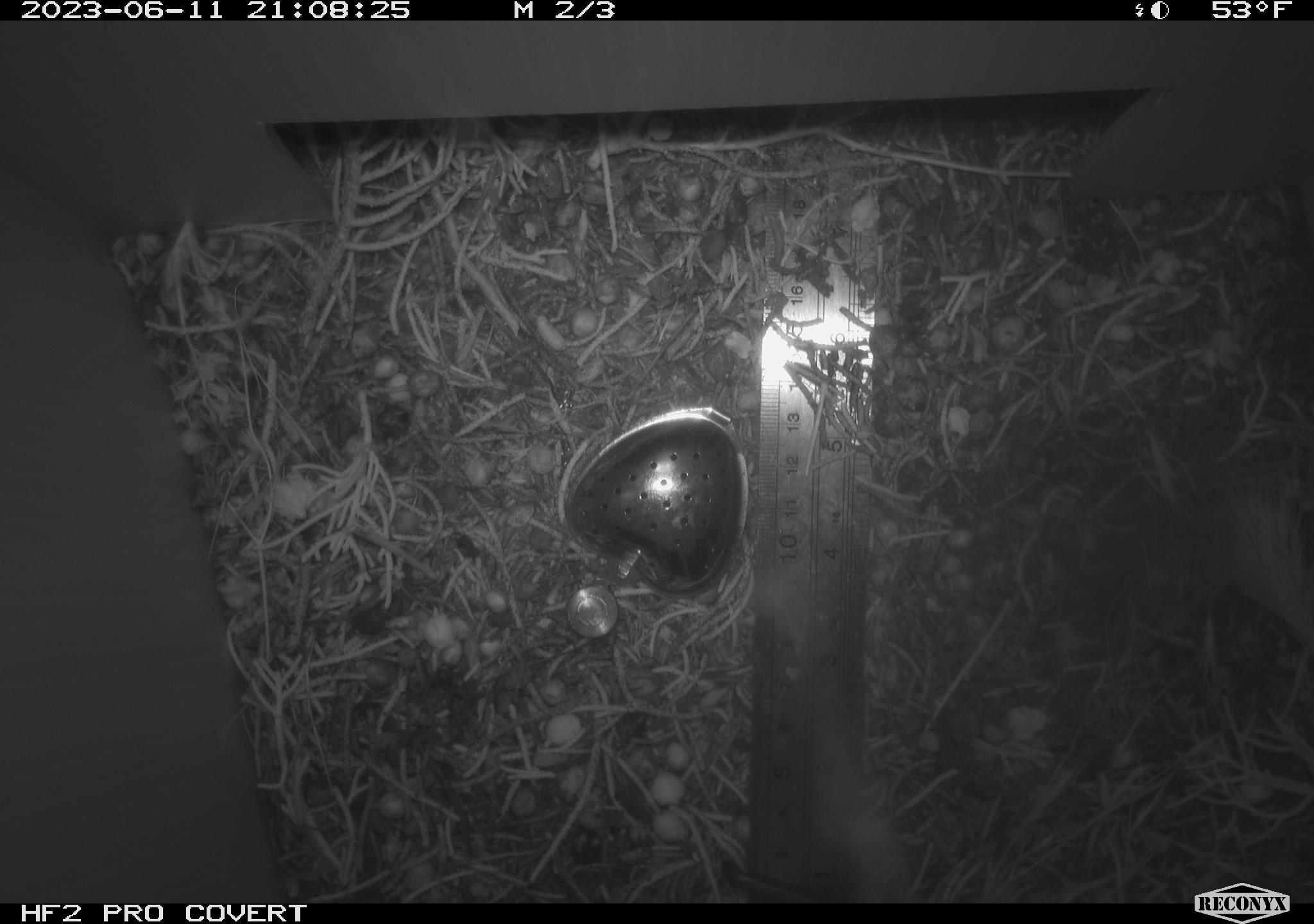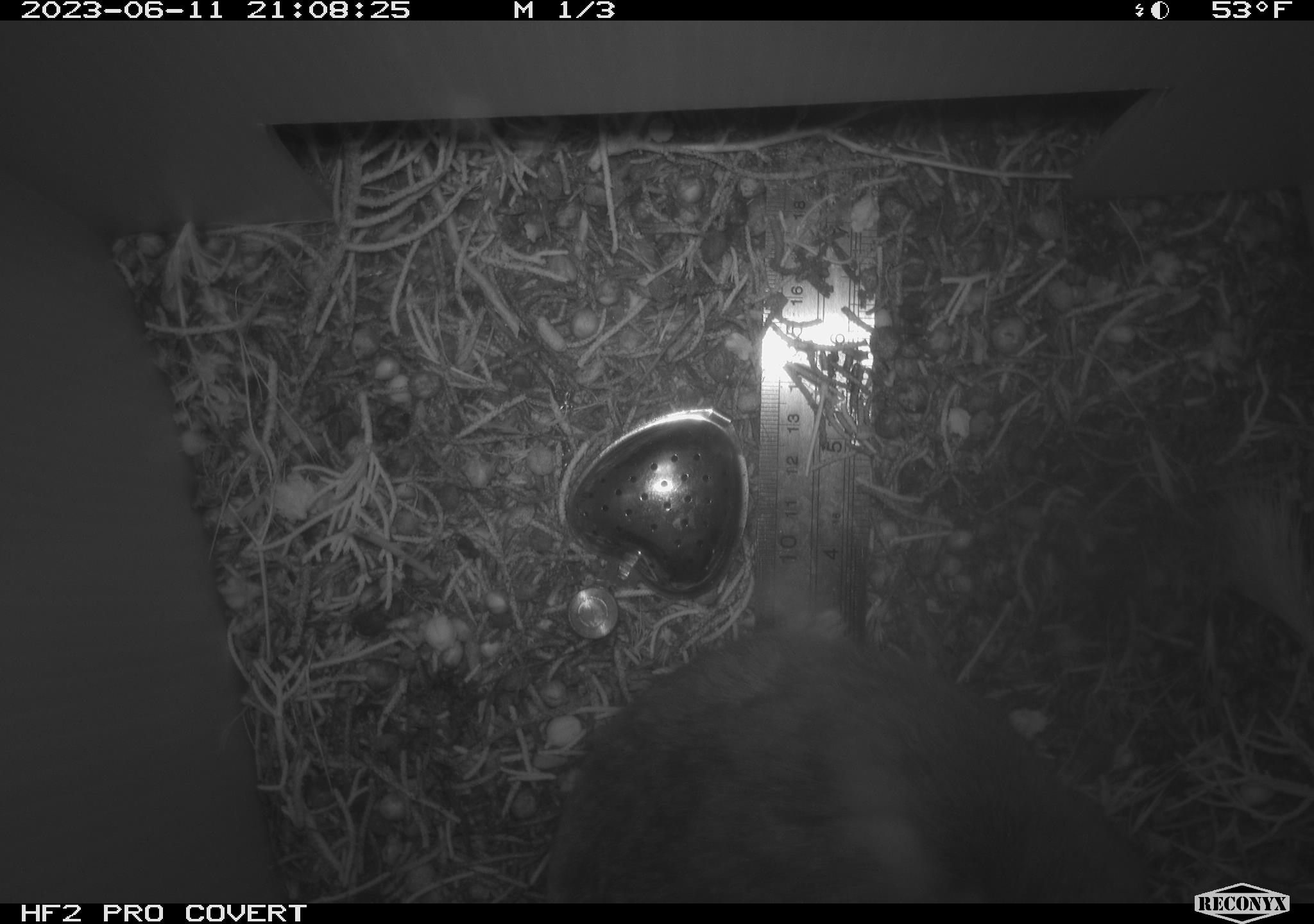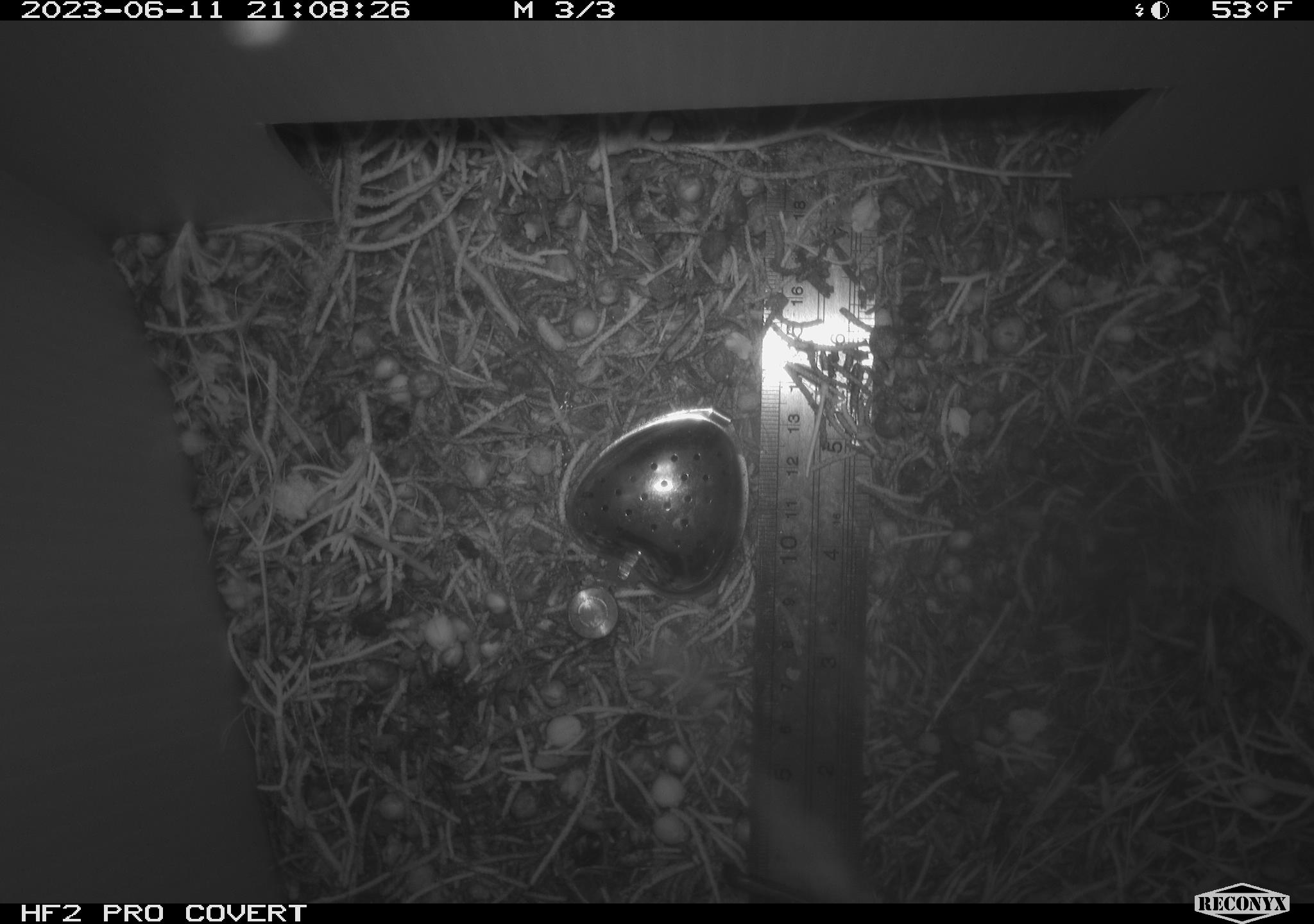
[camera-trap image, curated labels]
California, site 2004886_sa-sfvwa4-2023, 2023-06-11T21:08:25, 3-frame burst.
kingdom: Animalia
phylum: Chordata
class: Mammalia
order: Rodentia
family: Cricetidae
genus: Neotoma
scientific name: Neotoma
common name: pack rat or woodrat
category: neotoma species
Neotoma species (pack rat or woodrat) (Neotoma).